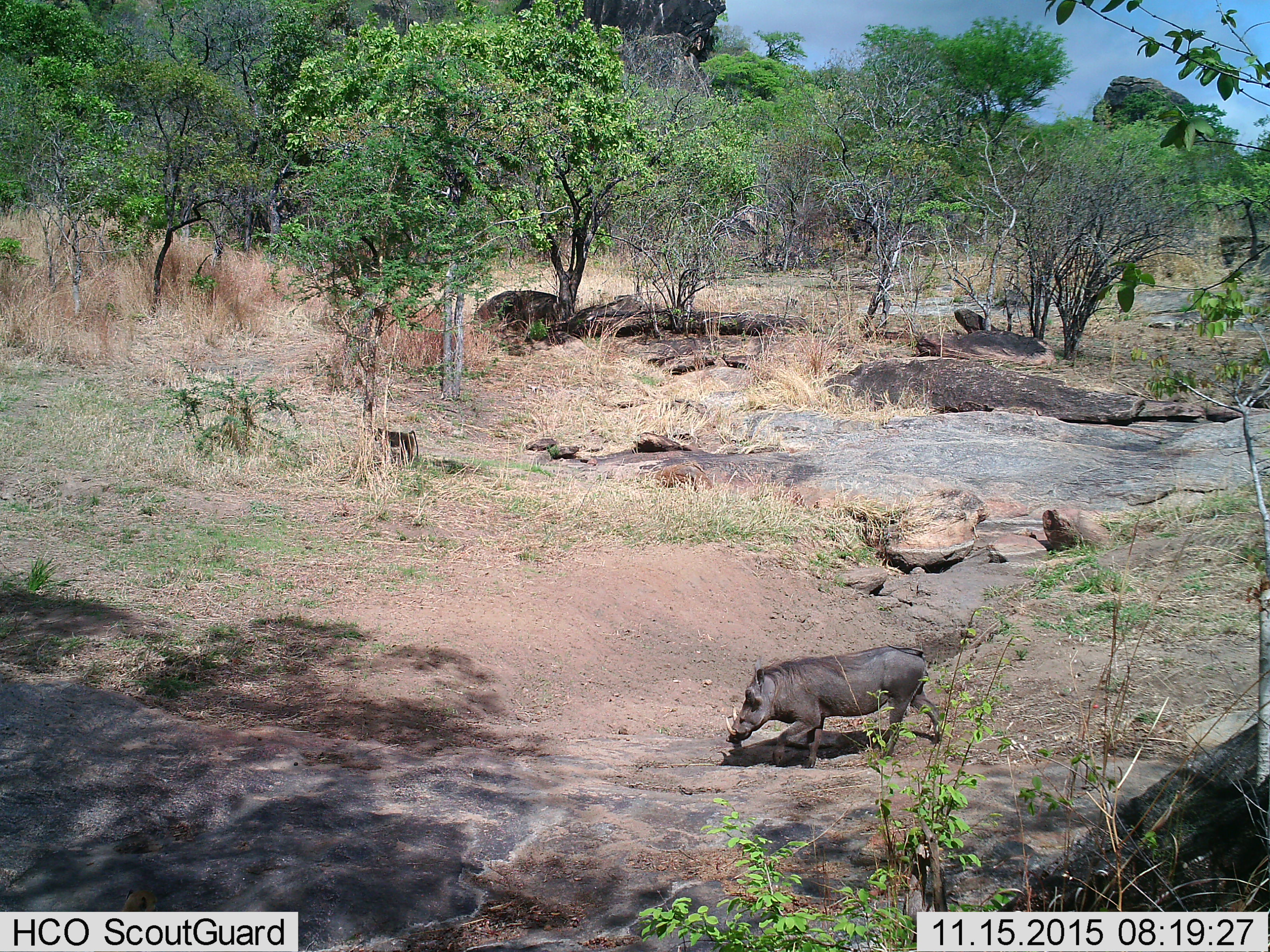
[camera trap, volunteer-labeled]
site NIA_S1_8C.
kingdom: Animalia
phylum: Chordata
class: Mammalia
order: Artiodactyla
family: Suidae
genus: Phacochoerus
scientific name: Phacochoerus africanus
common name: warthog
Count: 1.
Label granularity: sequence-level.